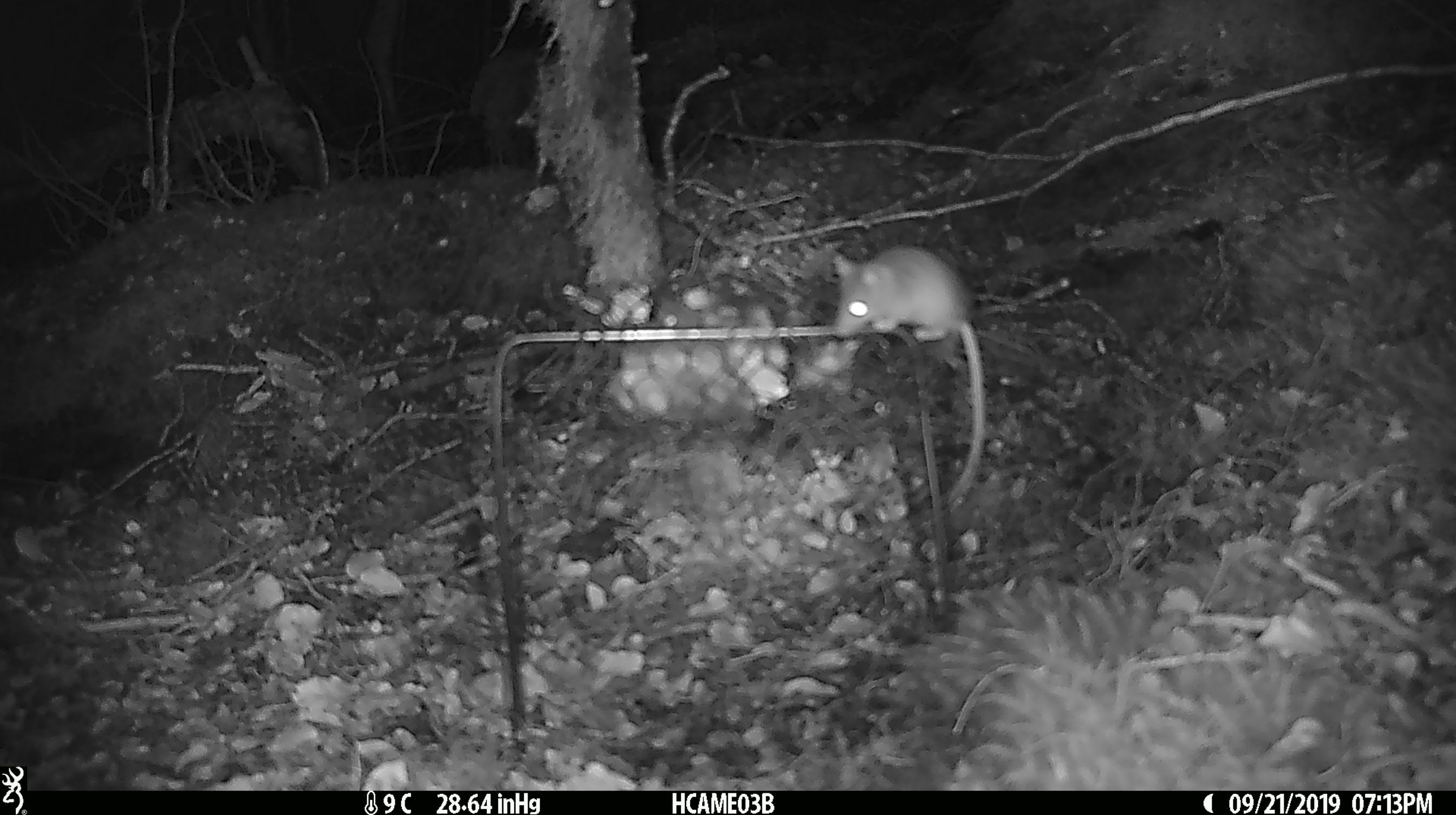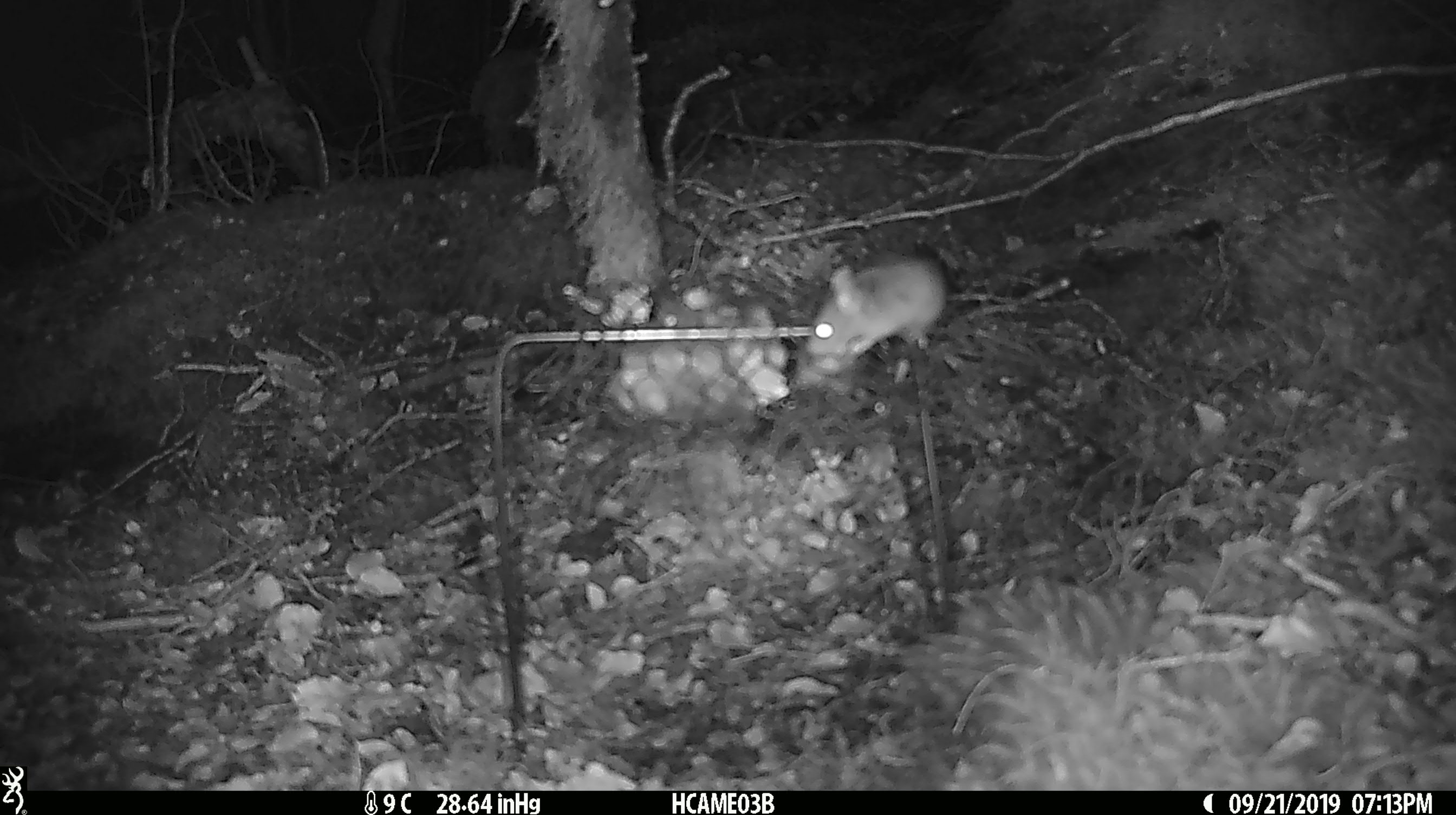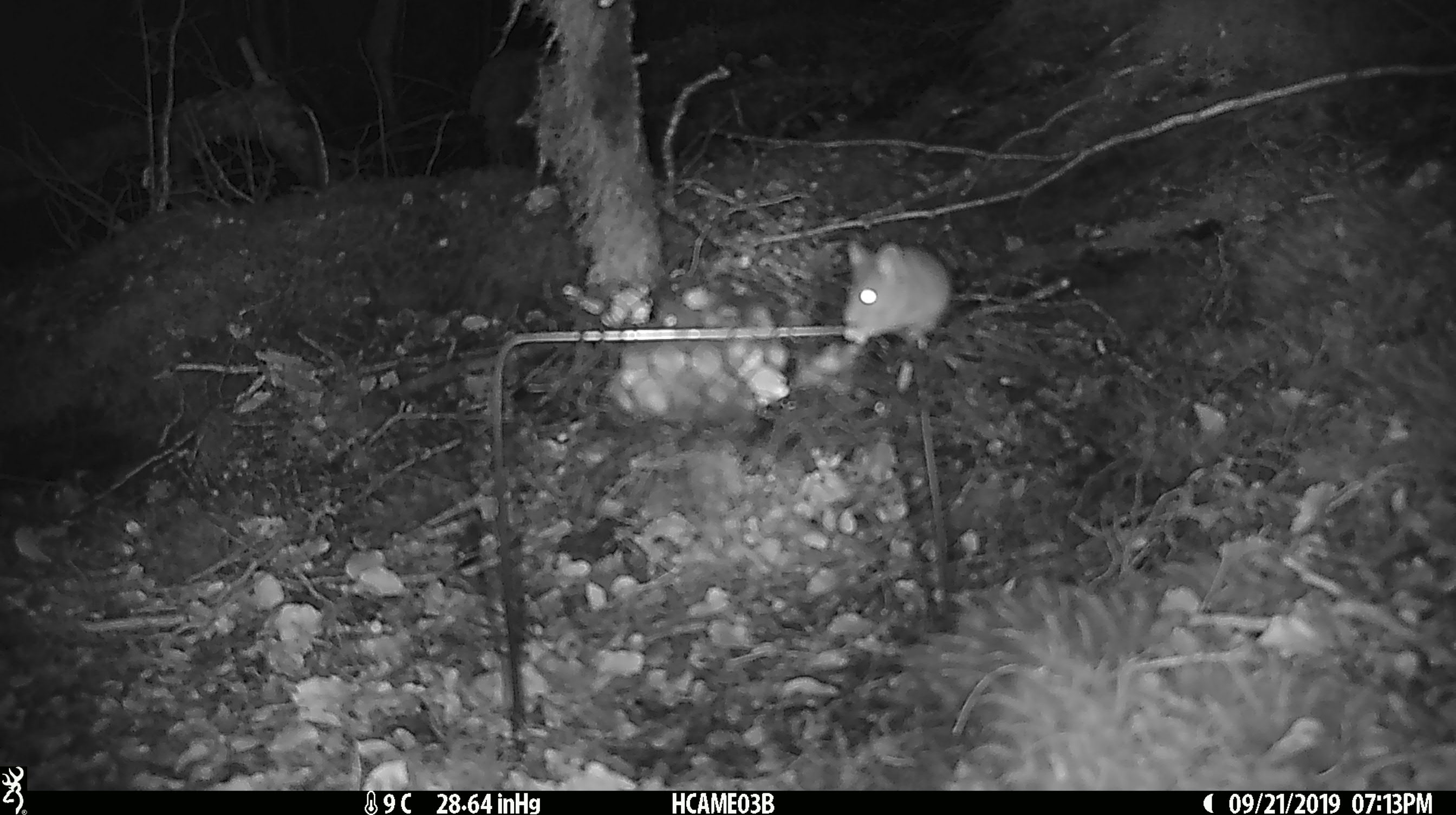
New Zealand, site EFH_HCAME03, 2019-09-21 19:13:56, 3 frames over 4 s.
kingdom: Animalia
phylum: Chordata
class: Mammalia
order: Rodentia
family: Muridae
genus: Mus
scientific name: Mus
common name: mouse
Mouse (Mus).